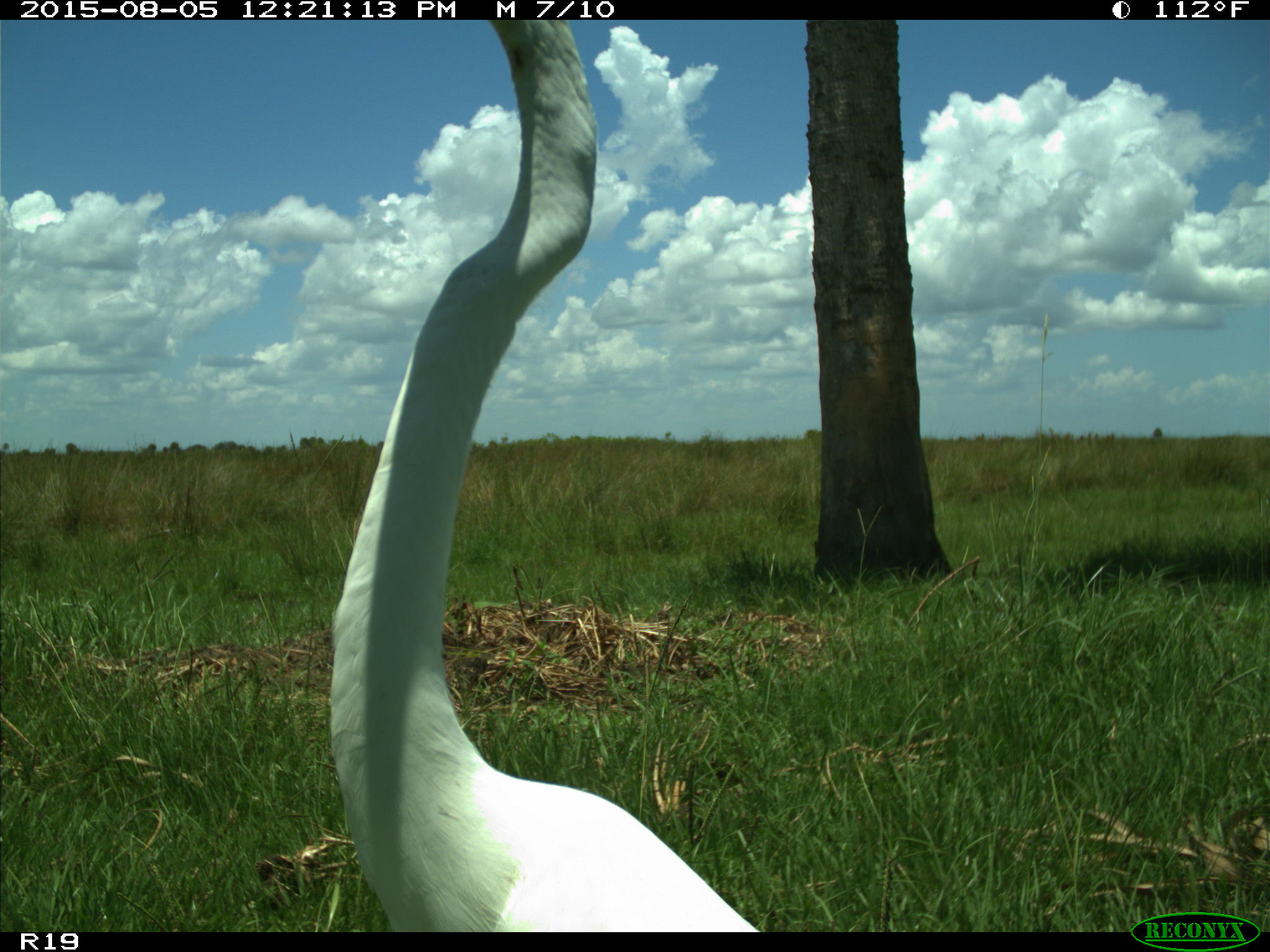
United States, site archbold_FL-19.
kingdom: Animalia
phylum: Chordata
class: Aves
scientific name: Aves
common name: birds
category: unidentified bird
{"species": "unidentified bird (birds) (Aves)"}